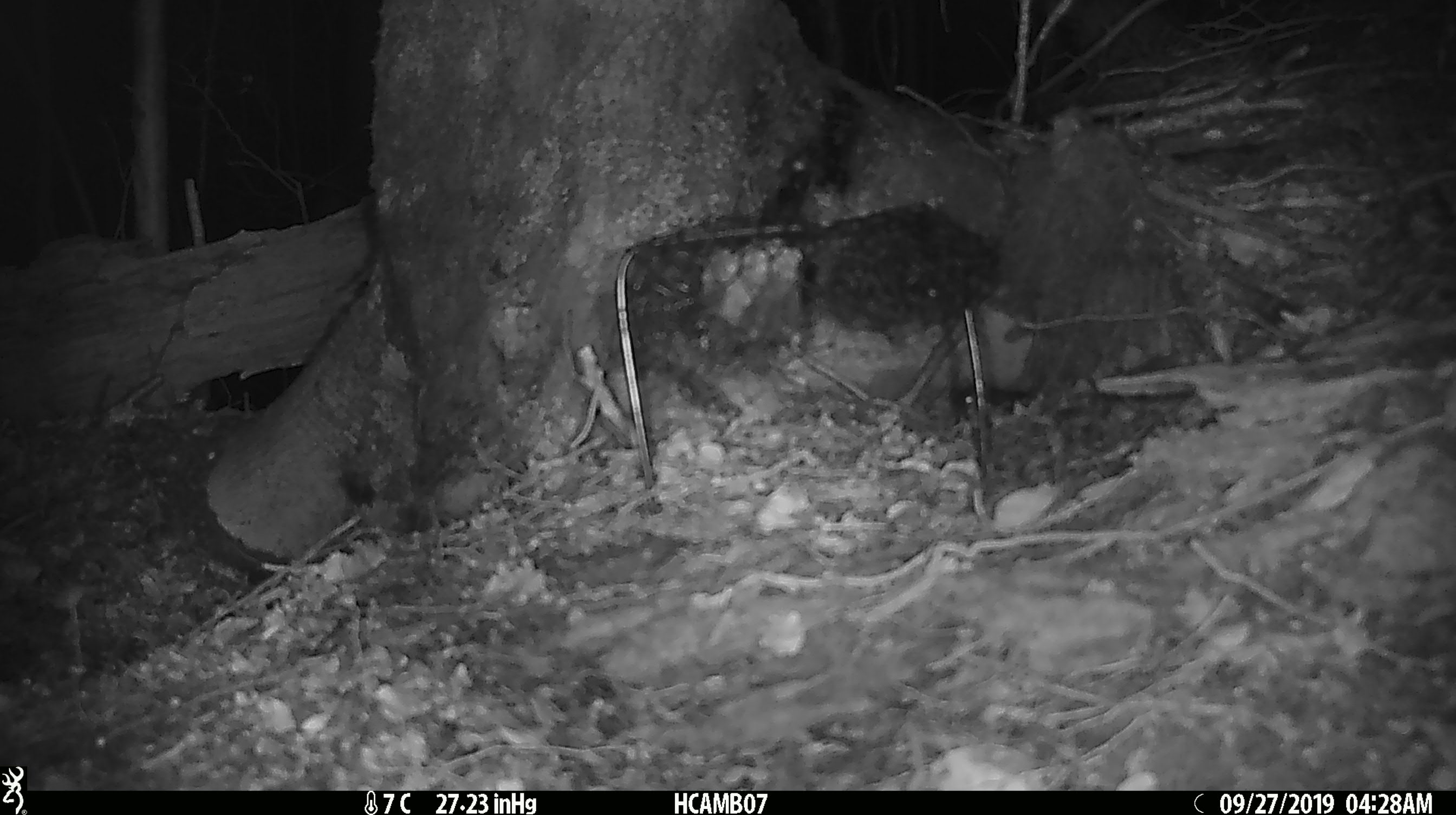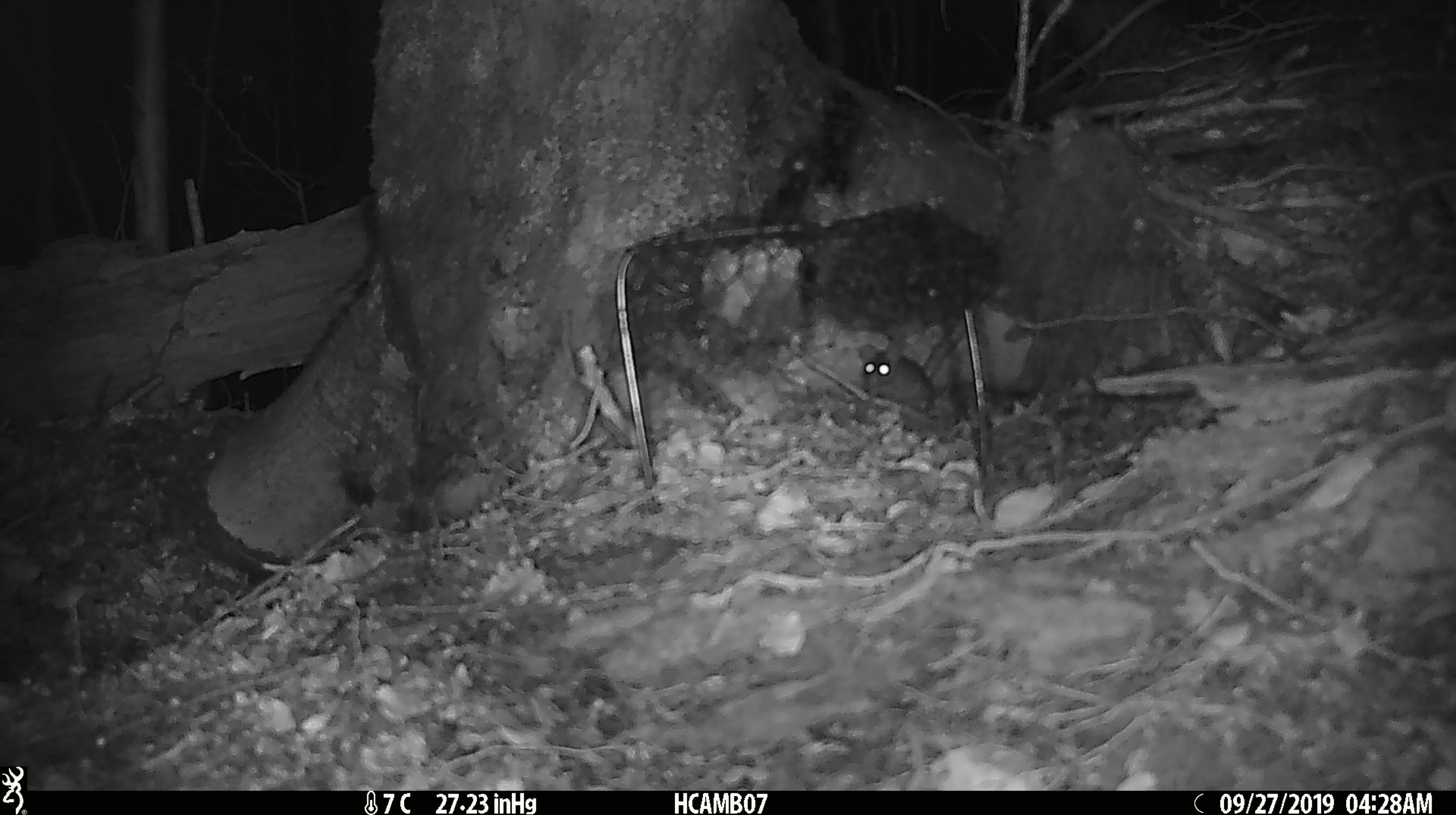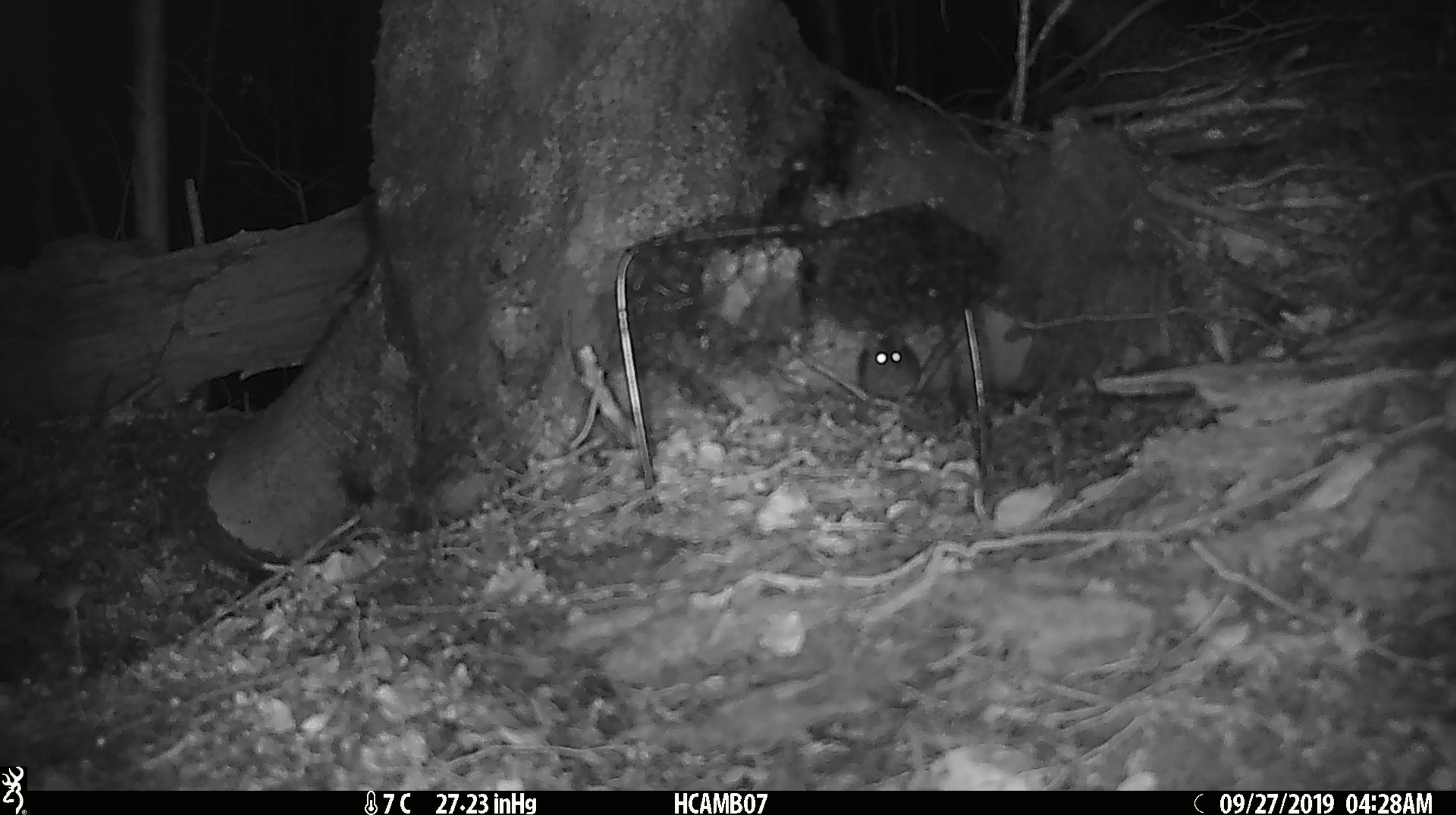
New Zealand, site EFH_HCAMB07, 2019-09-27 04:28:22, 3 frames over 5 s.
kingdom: Animalia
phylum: Chordata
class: Mammalia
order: Rodentia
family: Muridae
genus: Mus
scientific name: Mus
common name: mouse